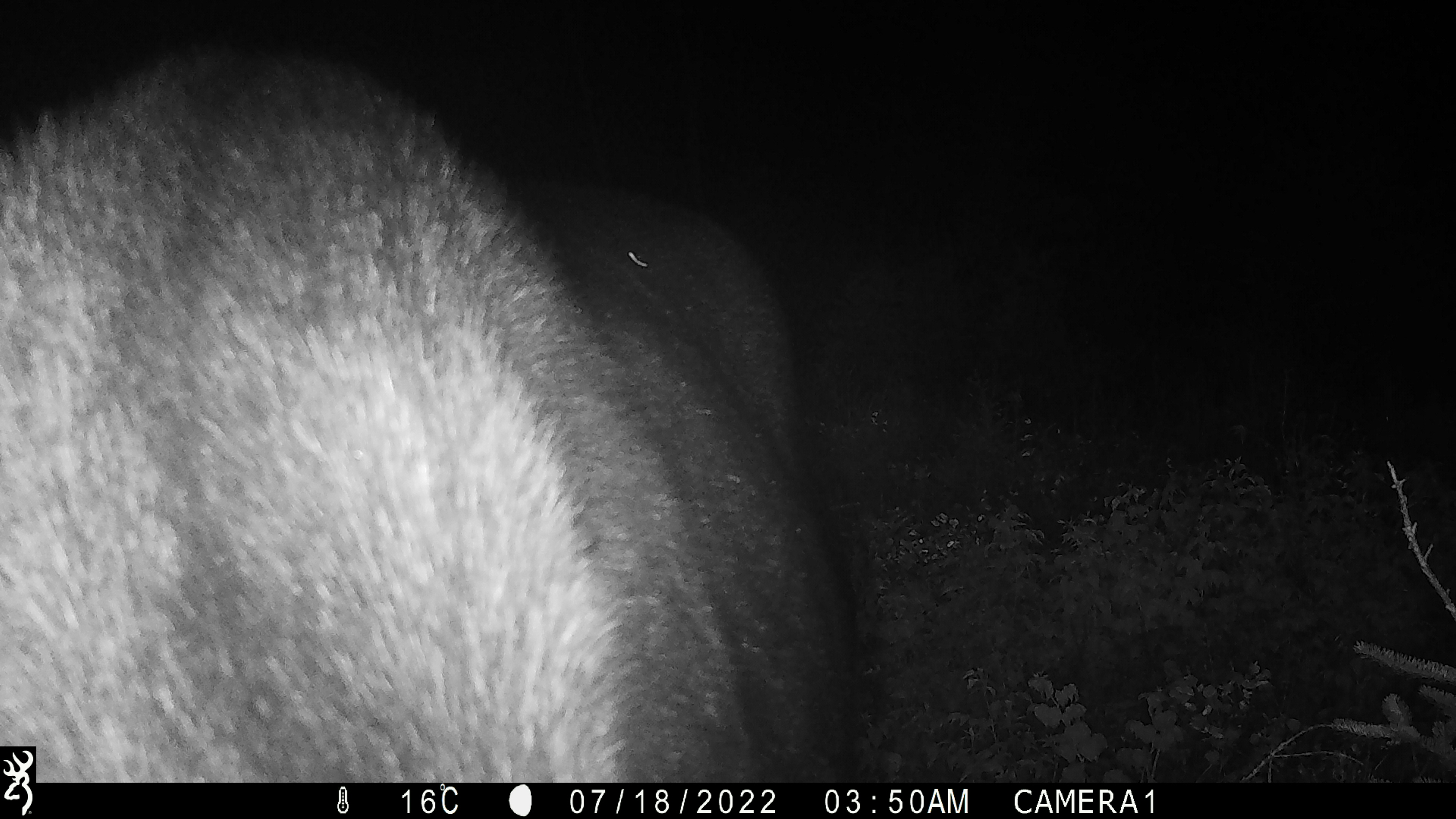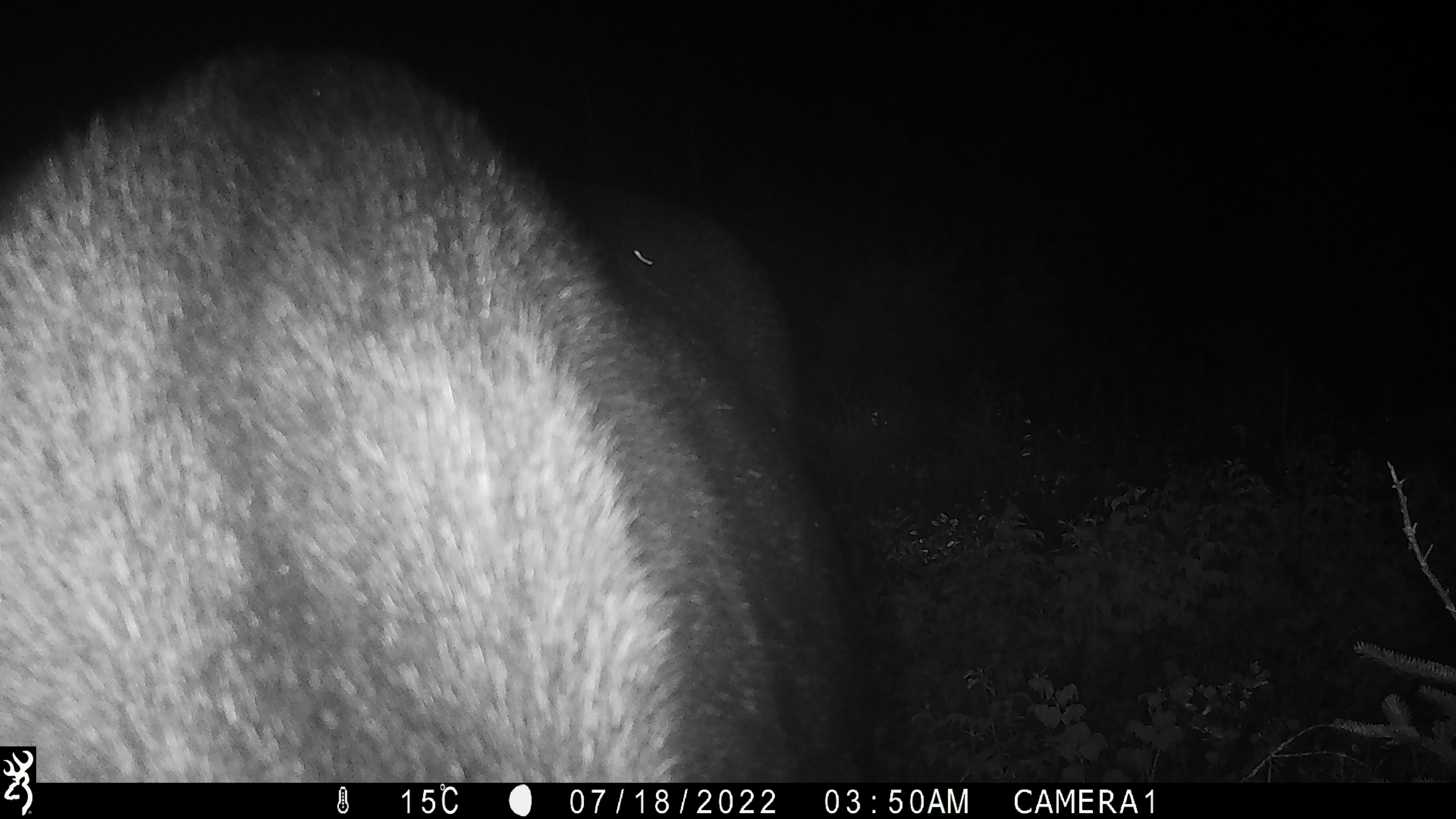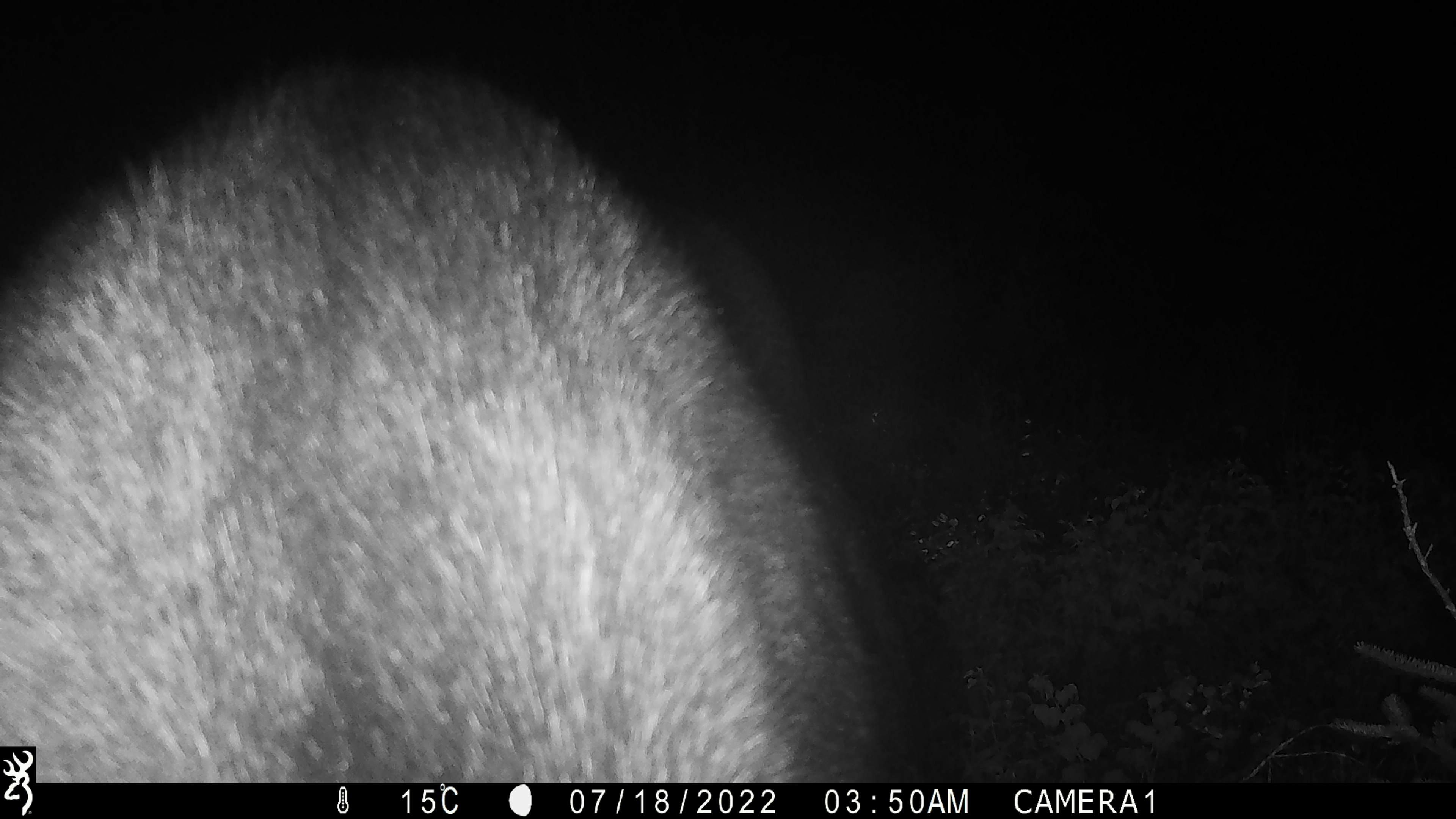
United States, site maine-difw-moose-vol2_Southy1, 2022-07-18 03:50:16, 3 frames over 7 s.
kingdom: Animalia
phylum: Chordata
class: Mammalia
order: Artiodactyla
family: Cervidae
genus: Alces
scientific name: Alces alces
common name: moose